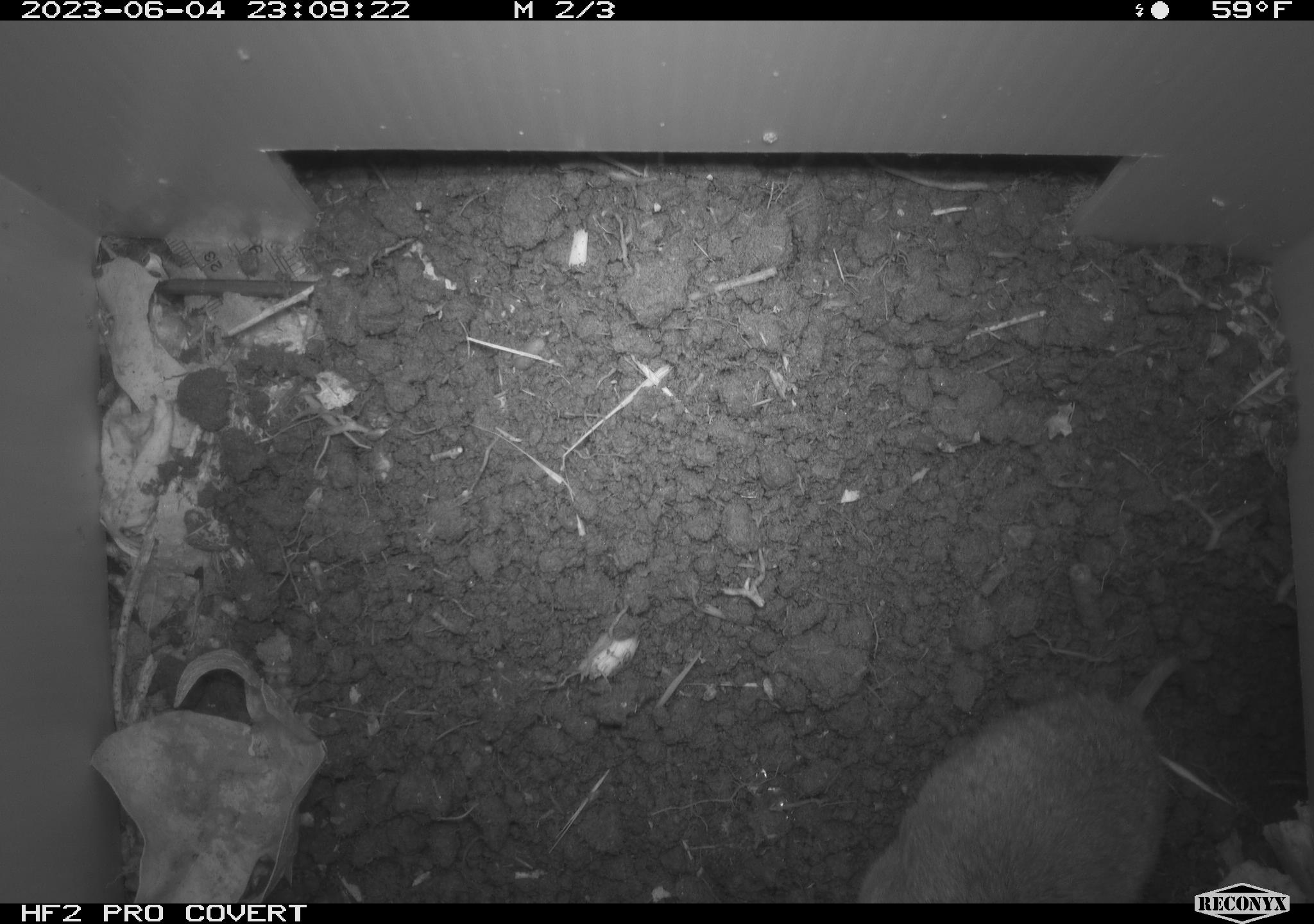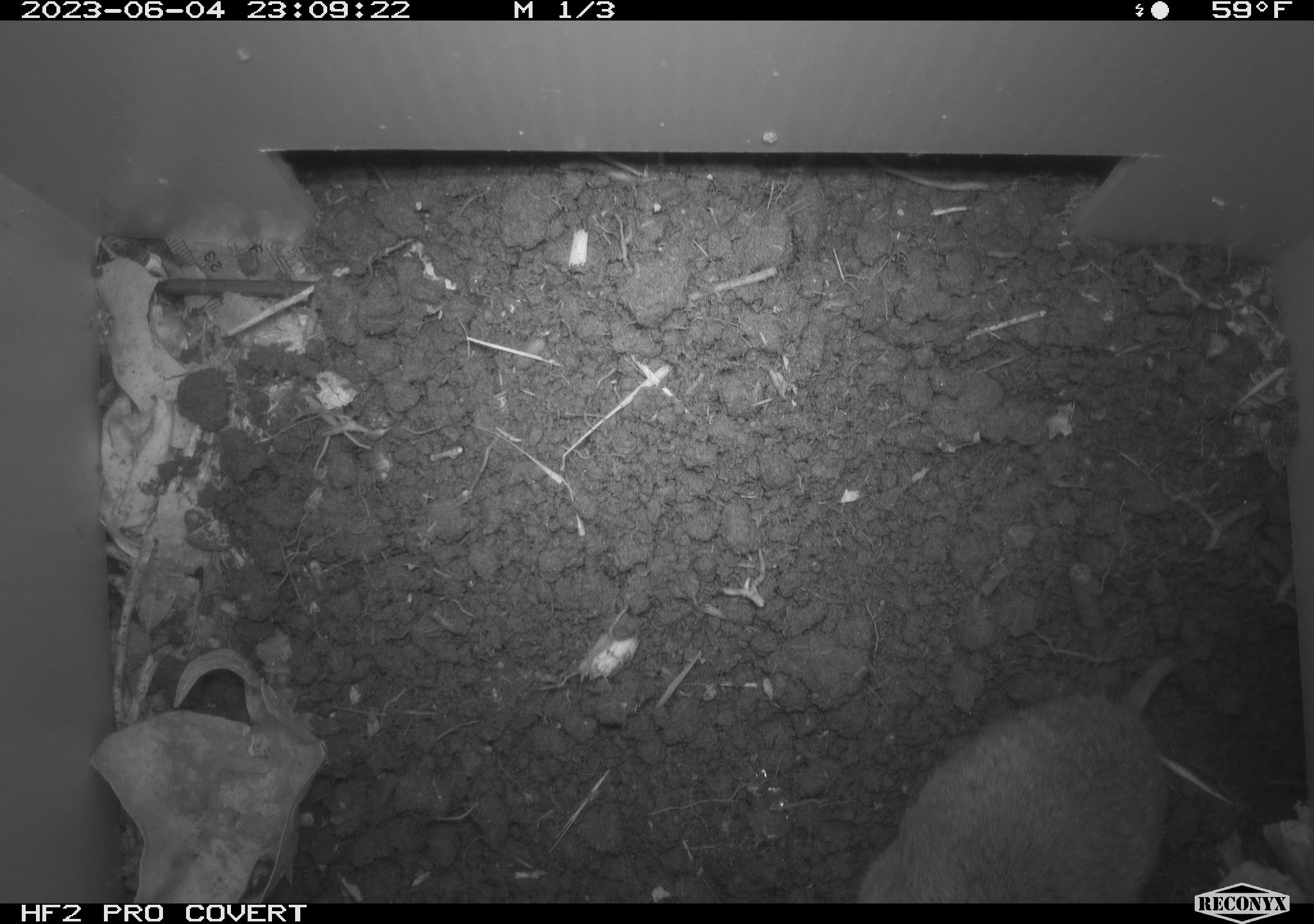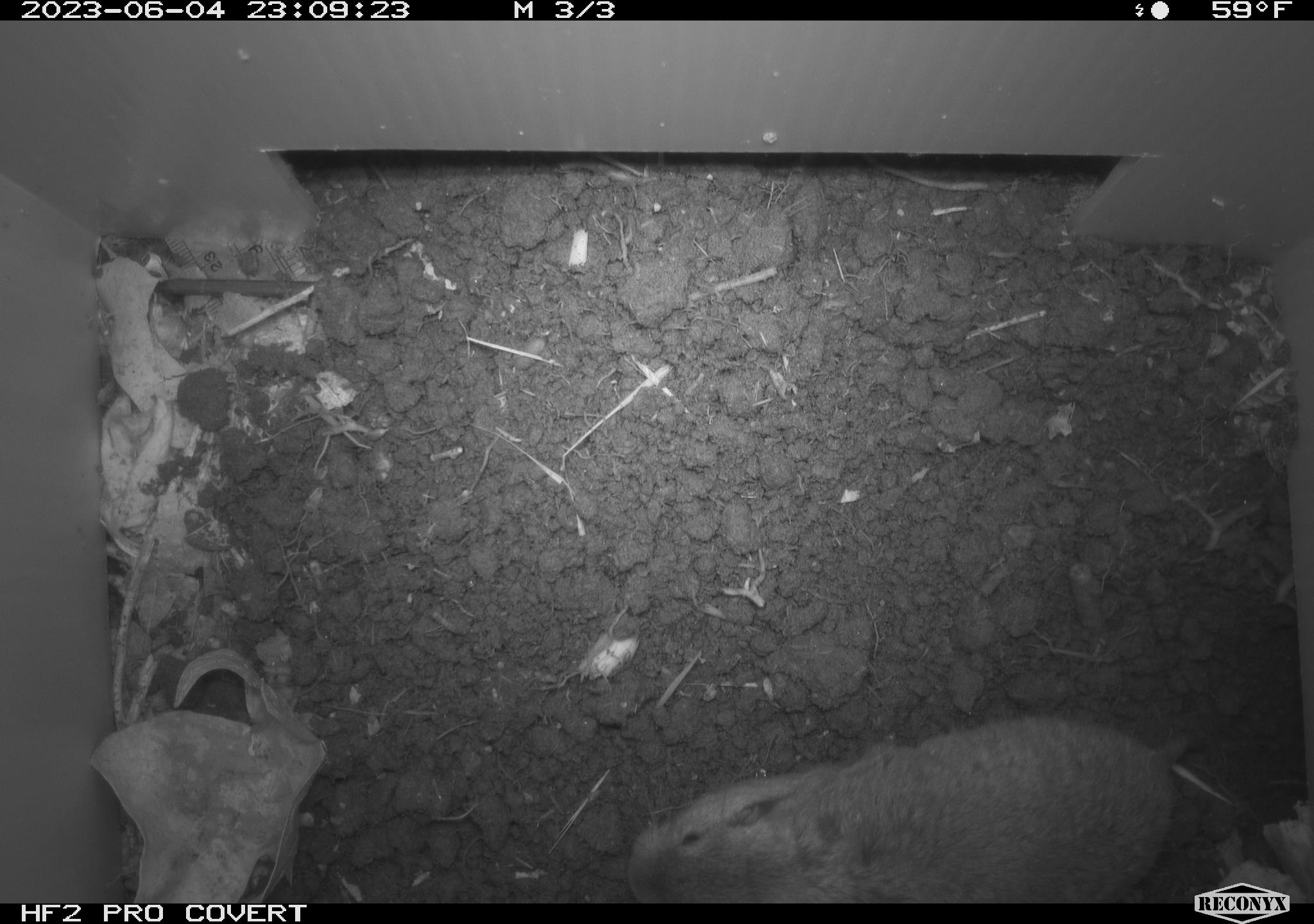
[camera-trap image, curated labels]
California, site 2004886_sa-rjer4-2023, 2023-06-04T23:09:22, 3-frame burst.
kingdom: Animalia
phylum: Chordata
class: Mammalia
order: Rodentia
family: Geomyidae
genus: Megascapheus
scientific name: Megascapheus bottae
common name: botta's pocket gopher